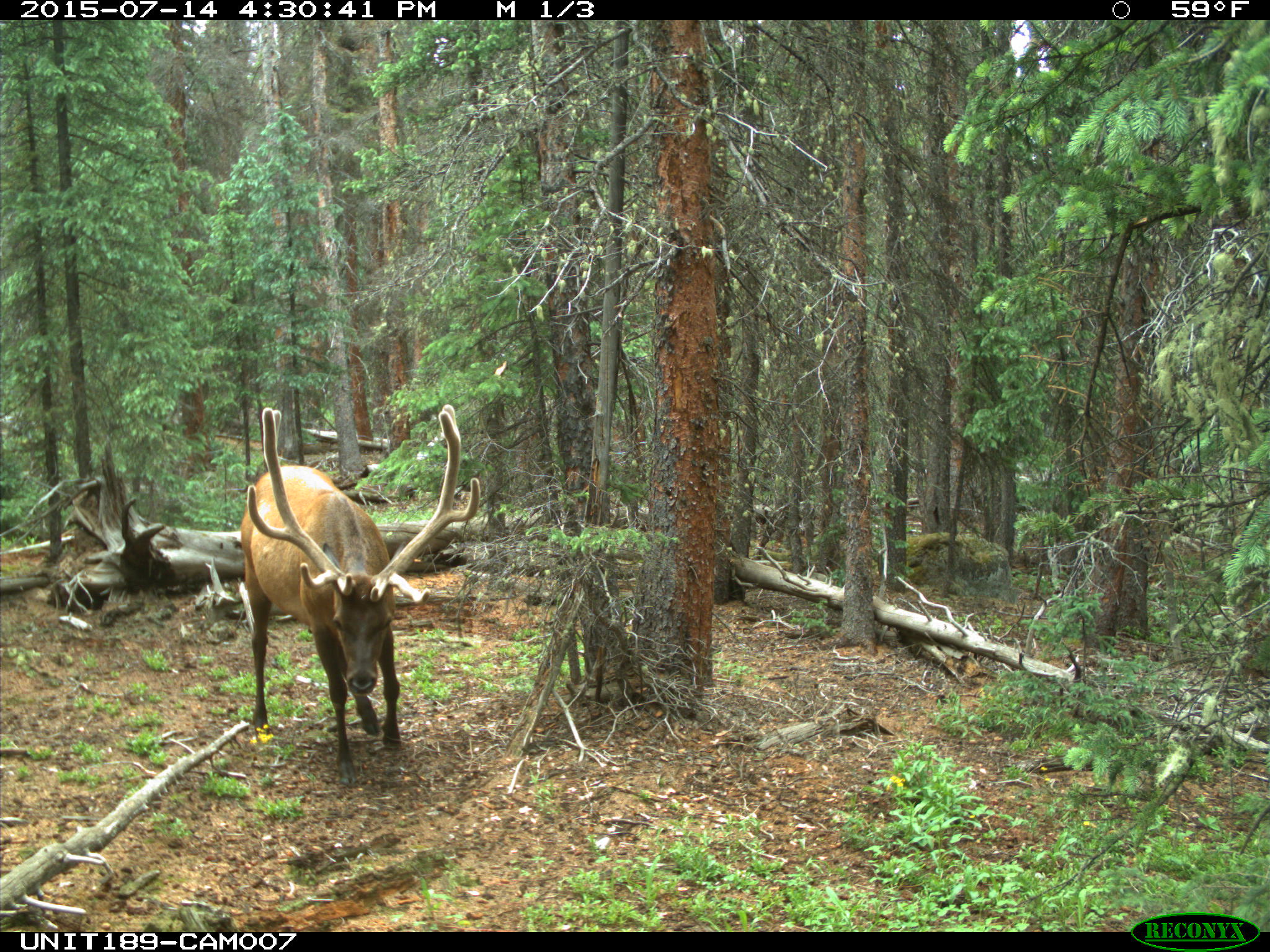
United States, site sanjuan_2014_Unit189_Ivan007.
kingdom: Animalia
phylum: Chordata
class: Mammalia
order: Artiodactyla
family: Cervidae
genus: Cervus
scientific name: Cervus elaphus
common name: red deer